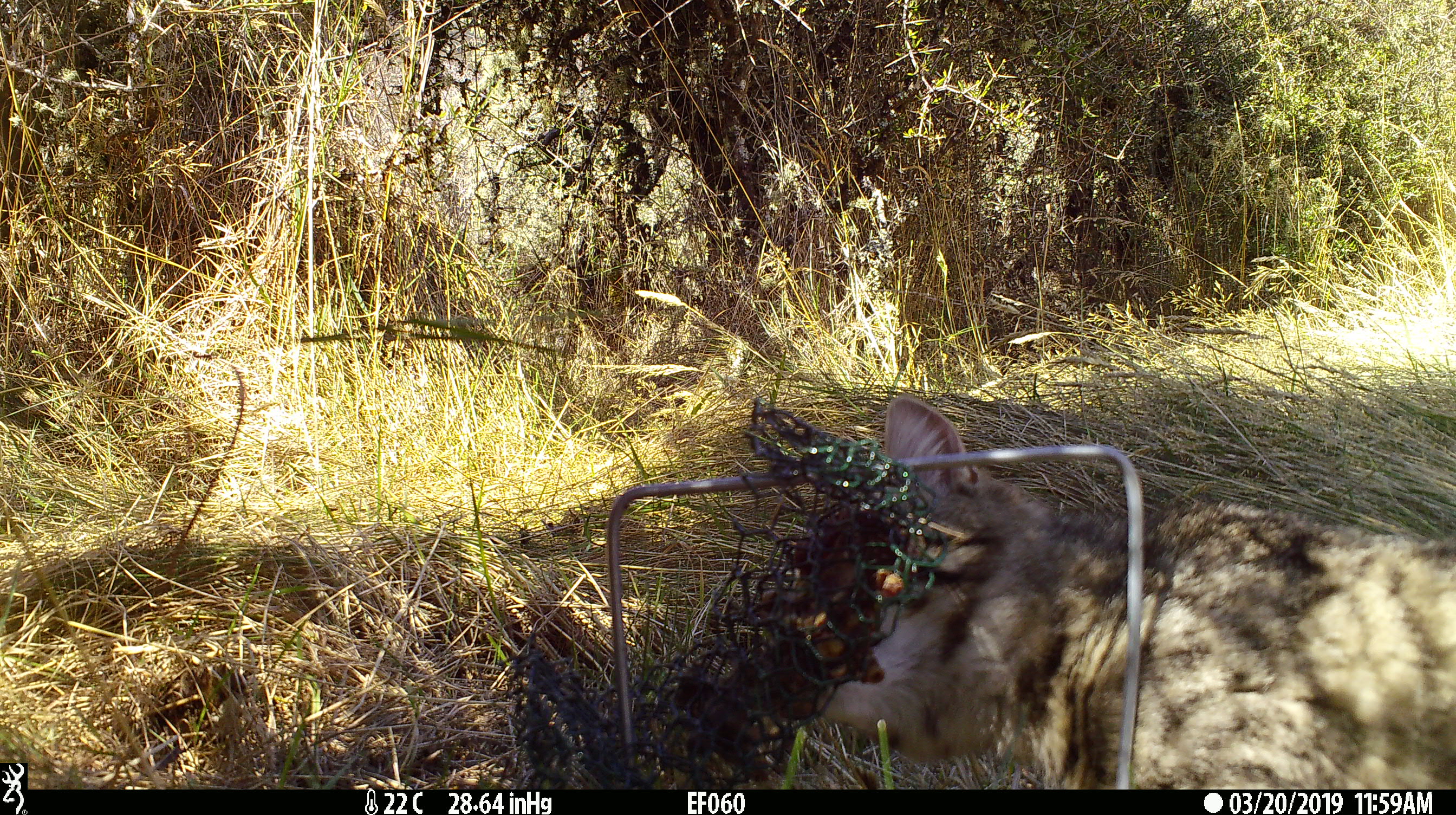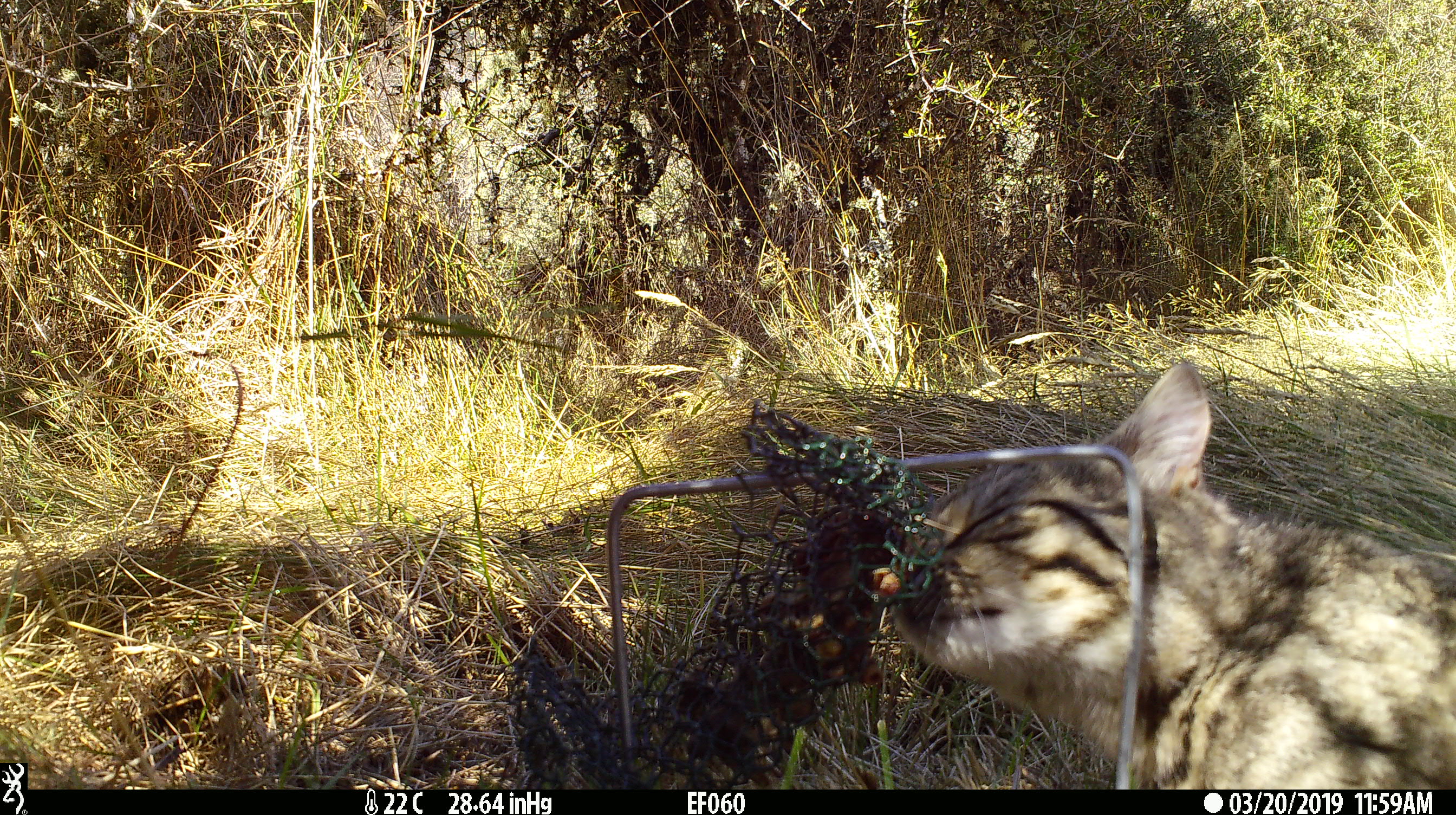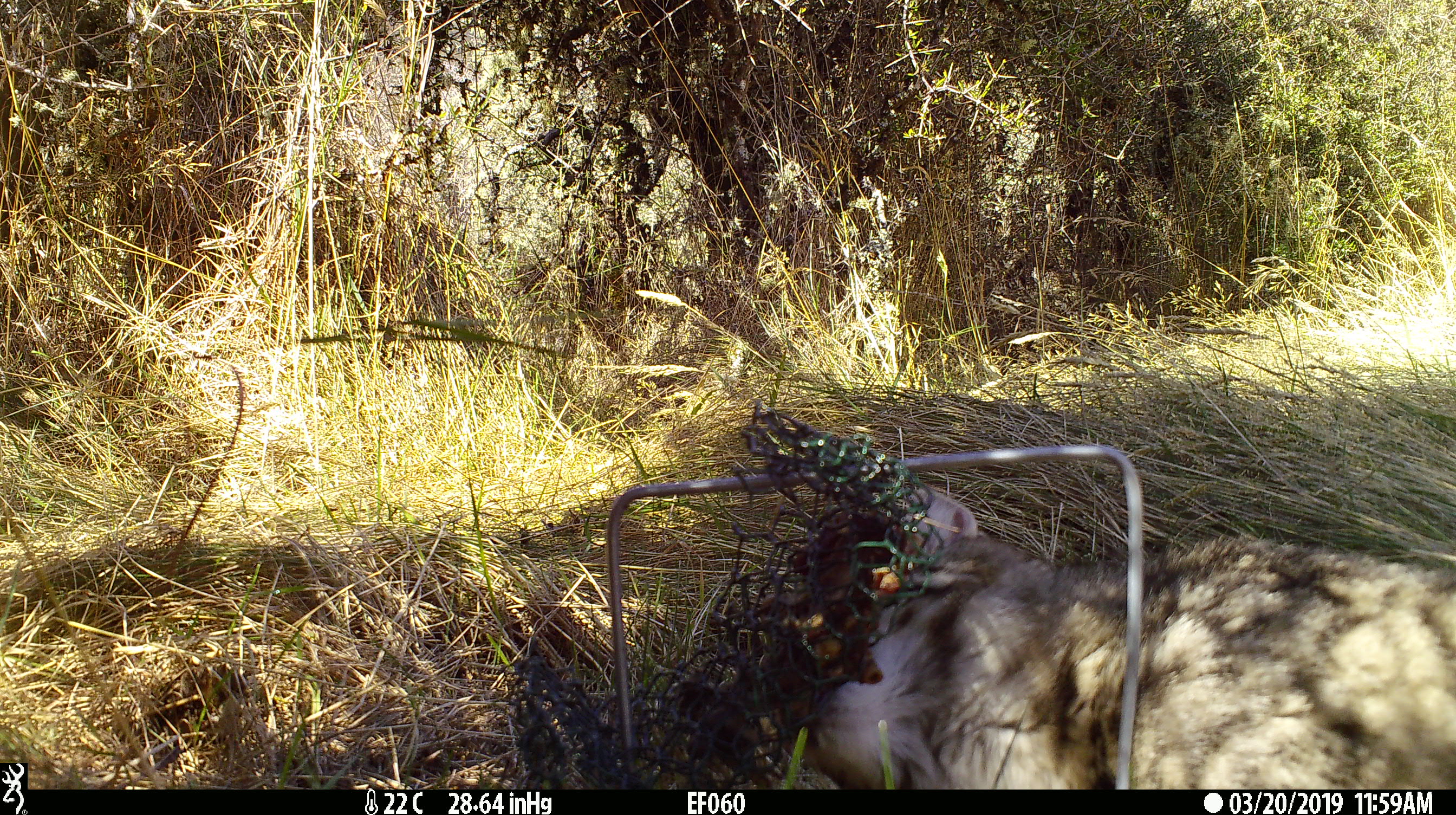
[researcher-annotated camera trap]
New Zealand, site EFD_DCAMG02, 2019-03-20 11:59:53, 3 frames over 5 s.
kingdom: Animalia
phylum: Chordata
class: Mammalia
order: Carnivora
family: Felidae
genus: Felis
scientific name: Felis catus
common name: domestic cat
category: cat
Cat (domestic cat) (Felis catus).